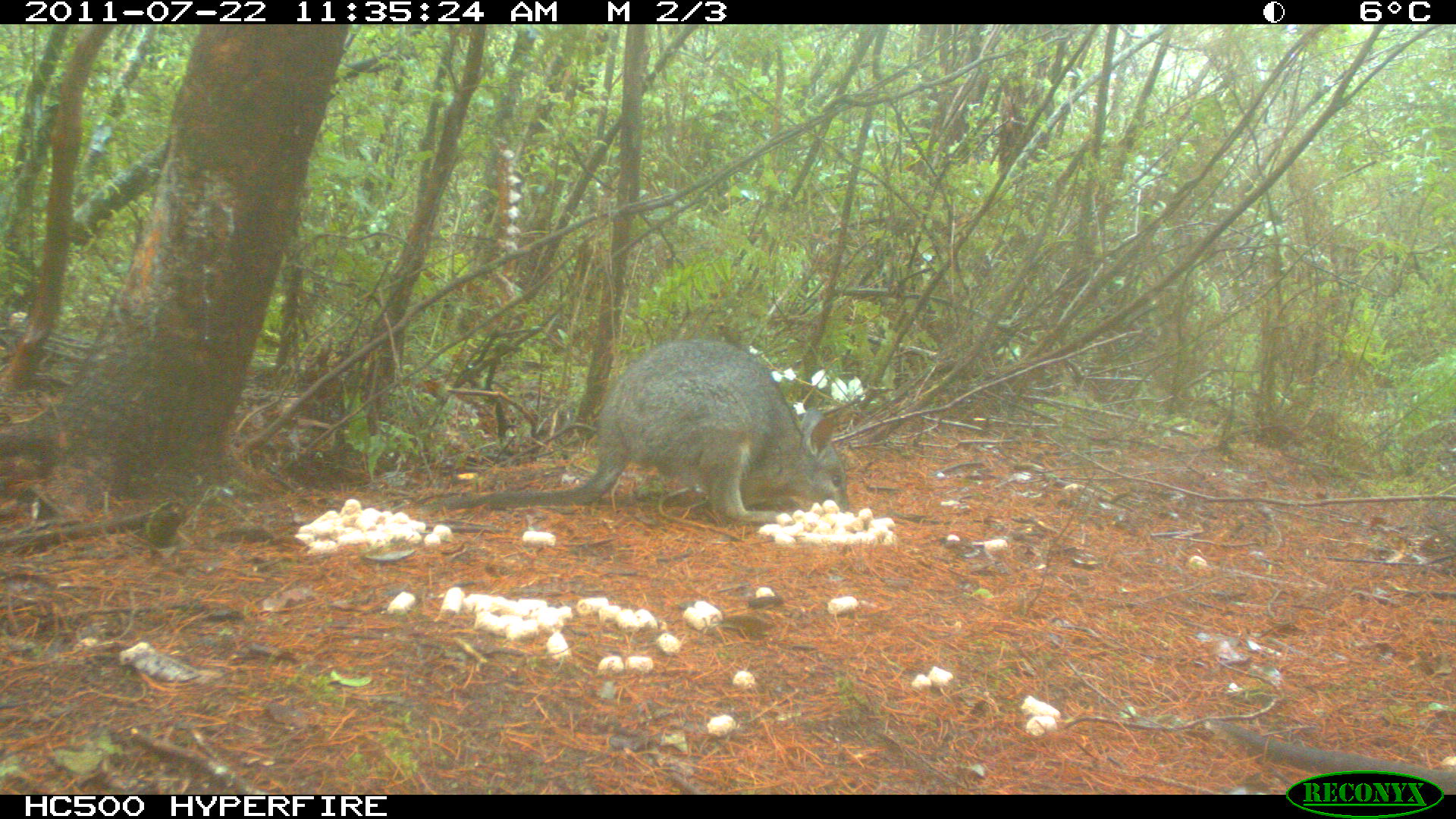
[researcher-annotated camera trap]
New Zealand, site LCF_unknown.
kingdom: Animalia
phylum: Chordata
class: Mammalia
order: Diprotodontia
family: Macropodidae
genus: Notamacropus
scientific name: Notamacropus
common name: wallaby